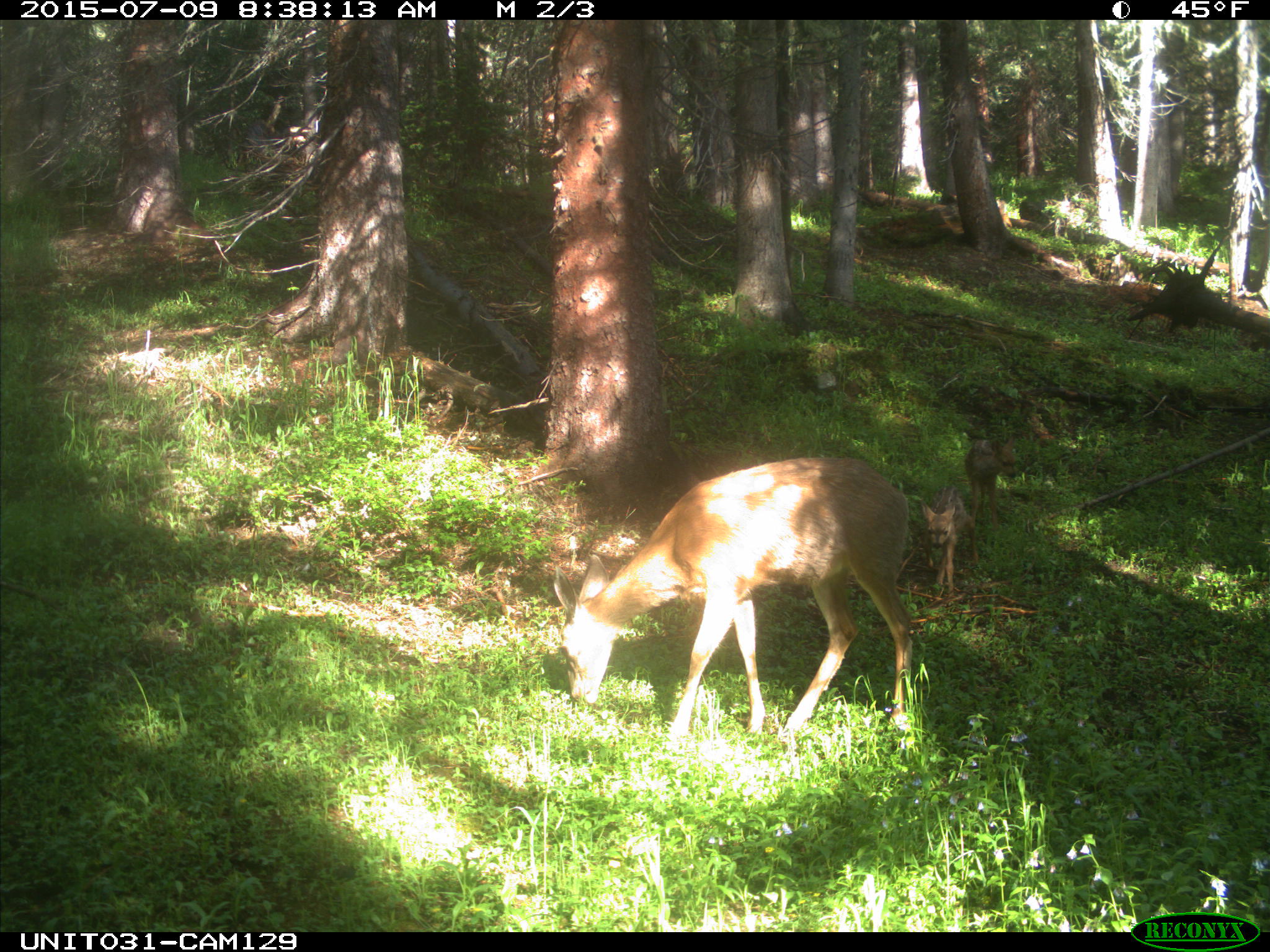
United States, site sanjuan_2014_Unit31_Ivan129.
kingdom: Animalia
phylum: Chordata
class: Mammalia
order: Artiodactyla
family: Cervidae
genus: Odocoileus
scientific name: Odocoileus hemionus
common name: mule deer